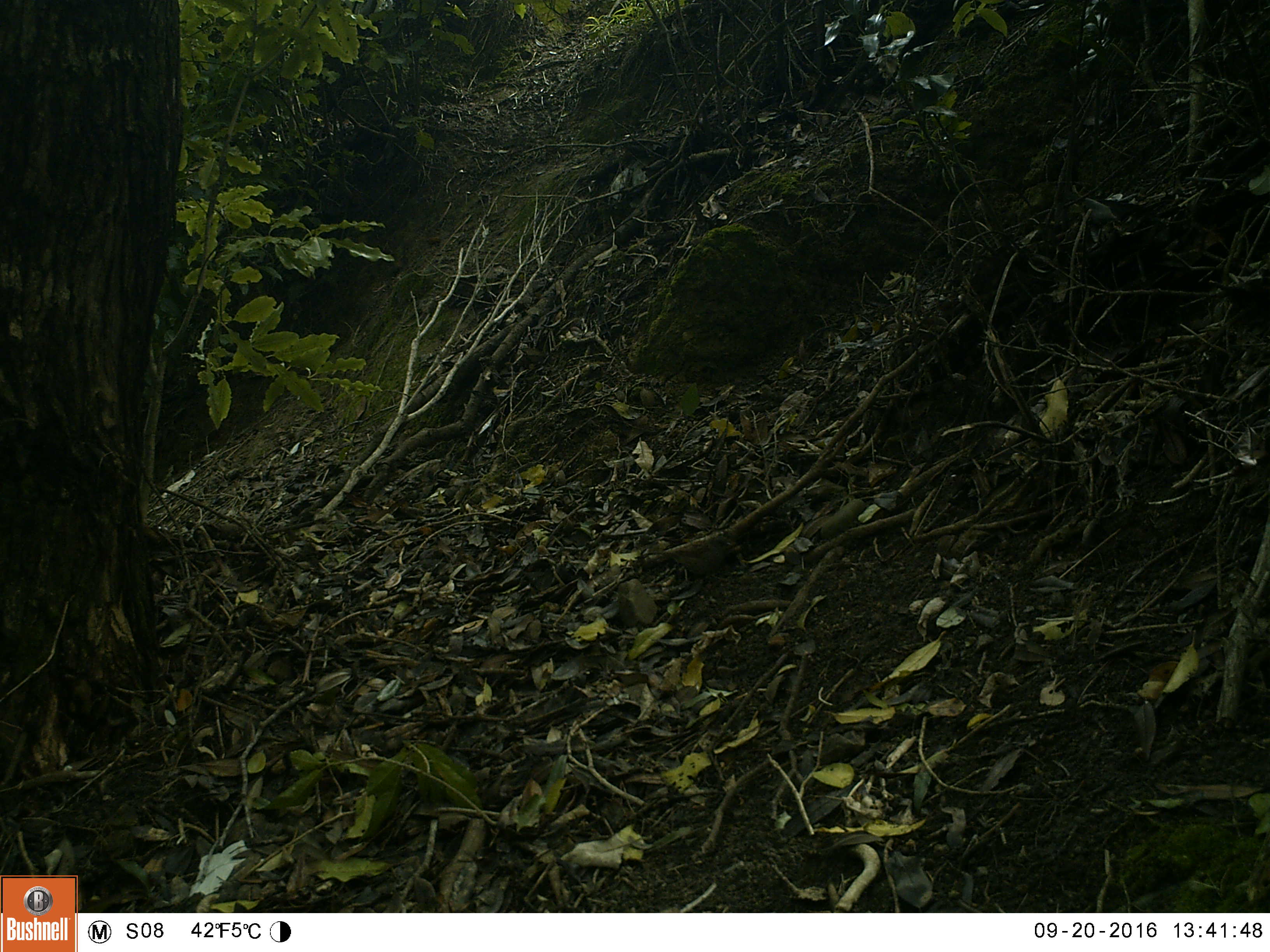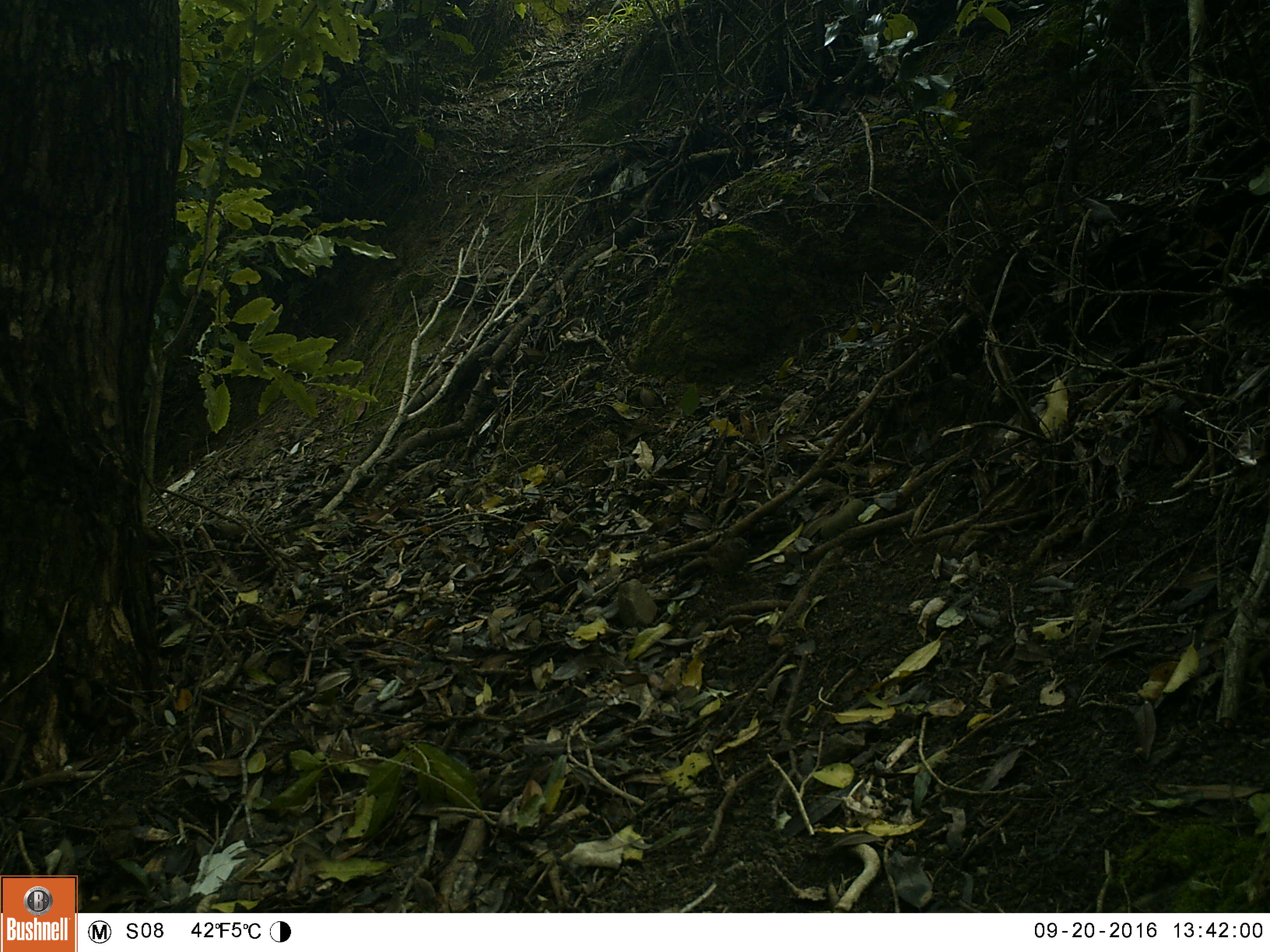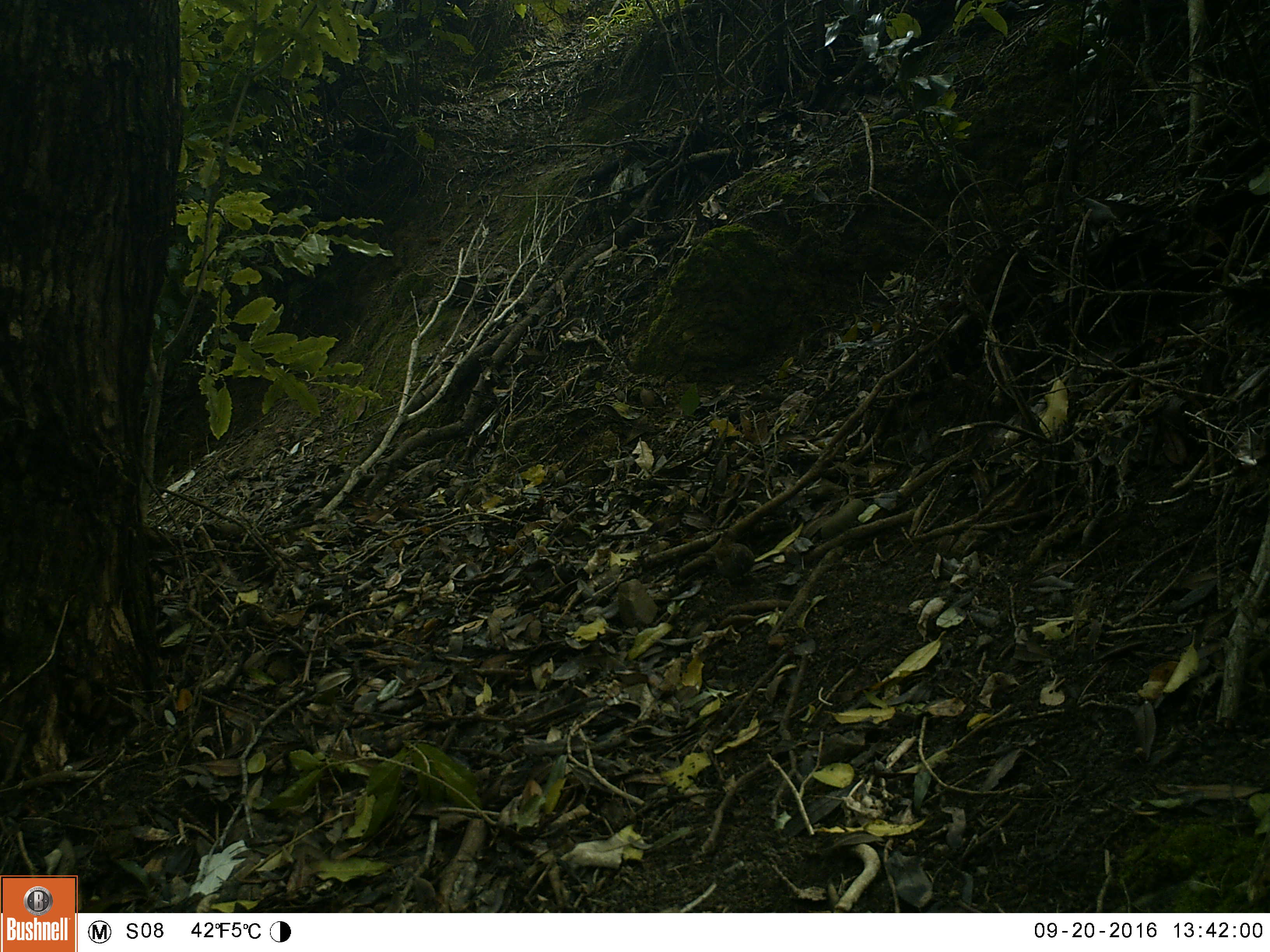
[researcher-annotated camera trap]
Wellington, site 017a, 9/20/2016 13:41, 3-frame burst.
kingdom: Animalia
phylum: Chordata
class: Aves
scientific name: Aves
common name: bird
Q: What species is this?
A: Bird (Aves).